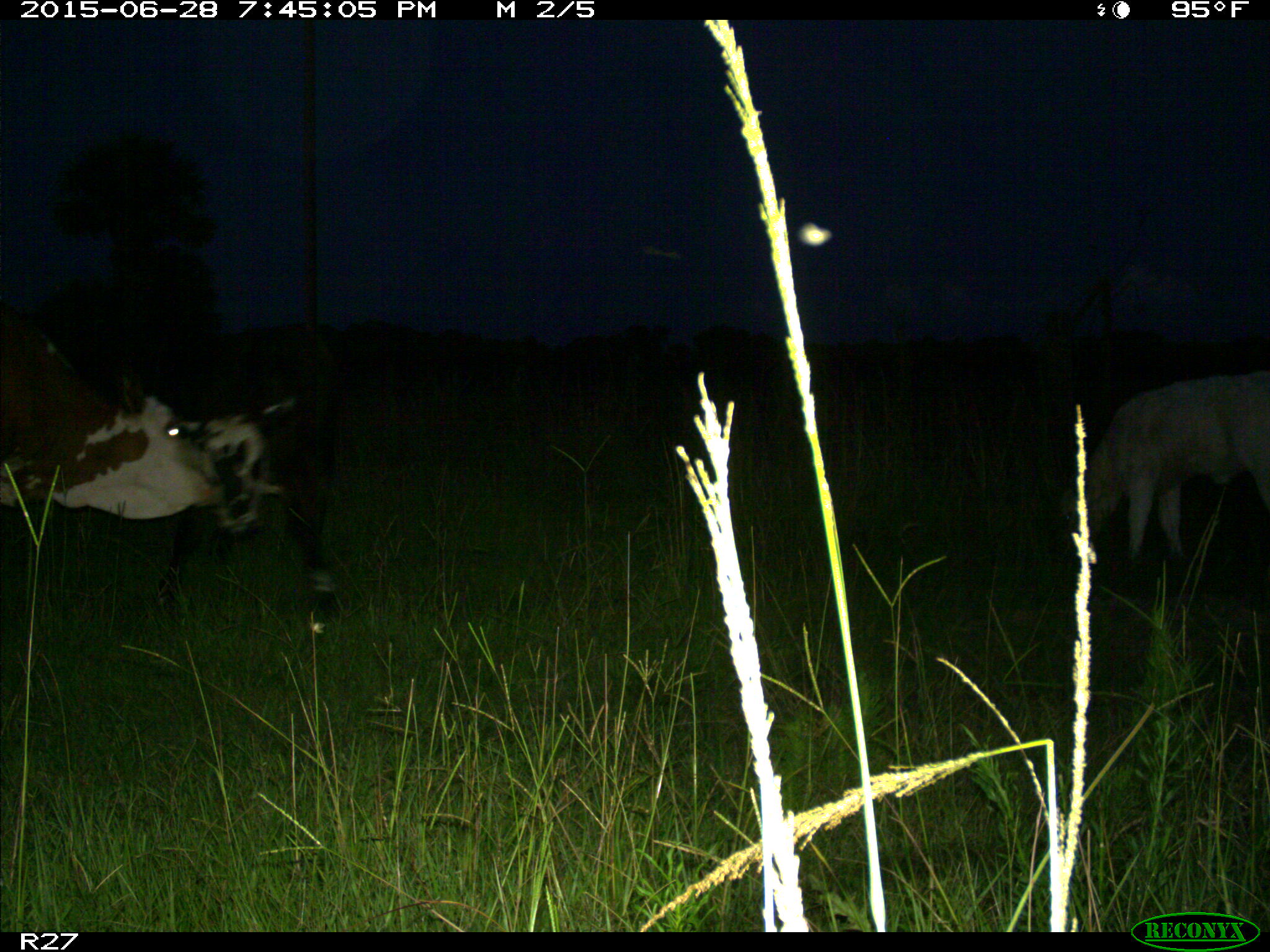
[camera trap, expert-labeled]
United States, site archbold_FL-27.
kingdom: Animalia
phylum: Chordata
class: Mammalia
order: Artiodactyla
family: Bovidae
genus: Bos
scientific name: Bos taurus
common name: domestic cow